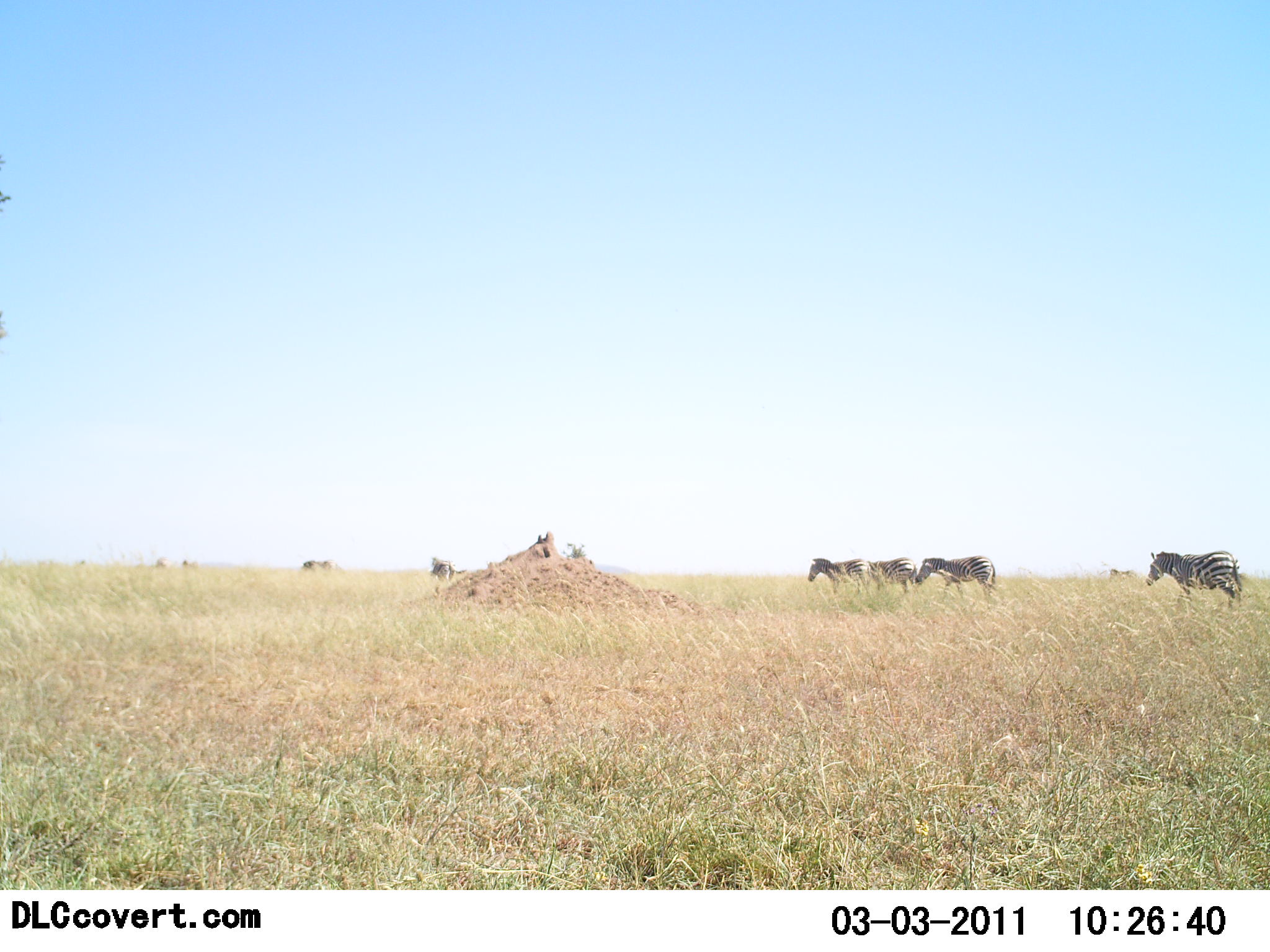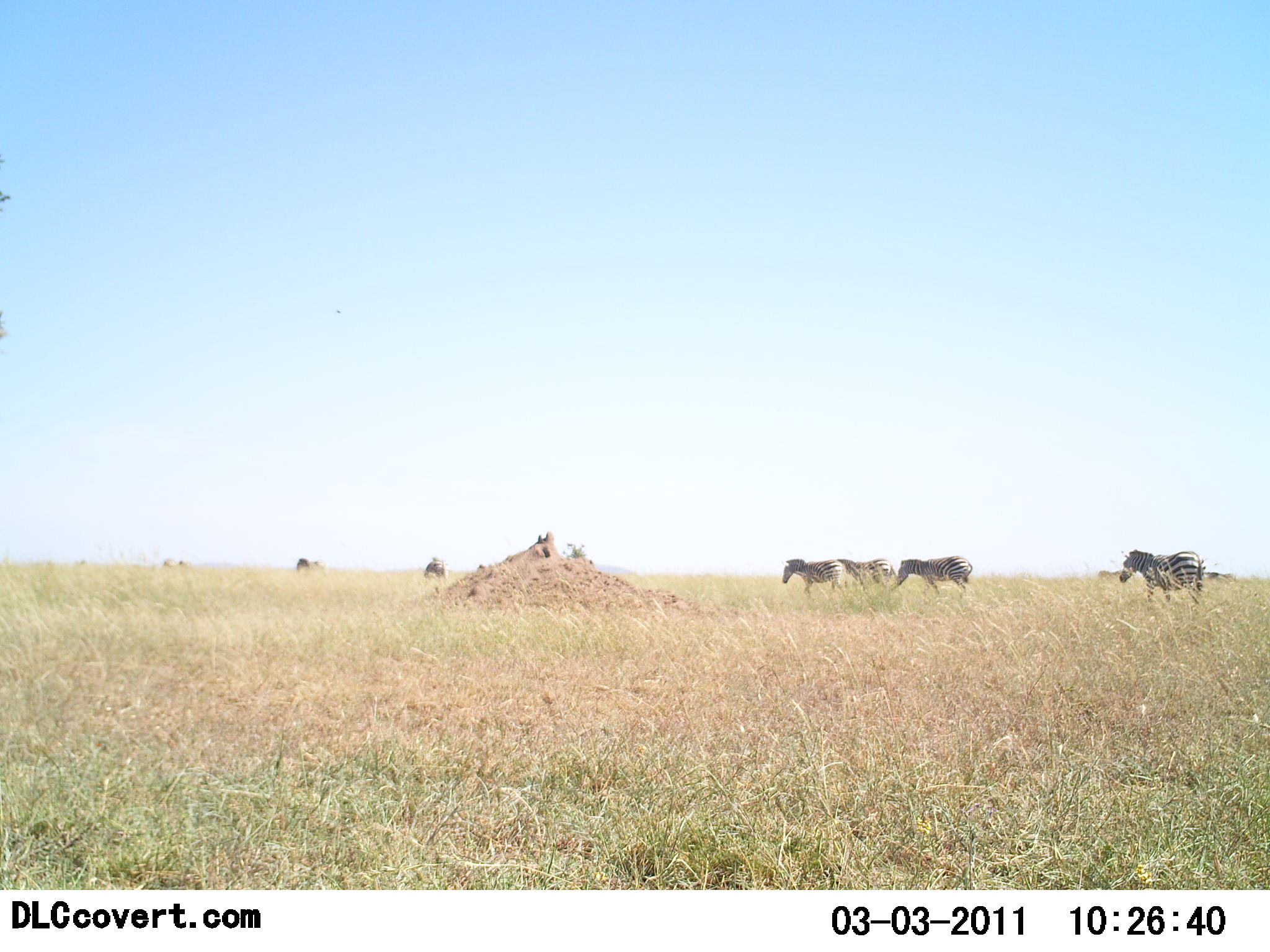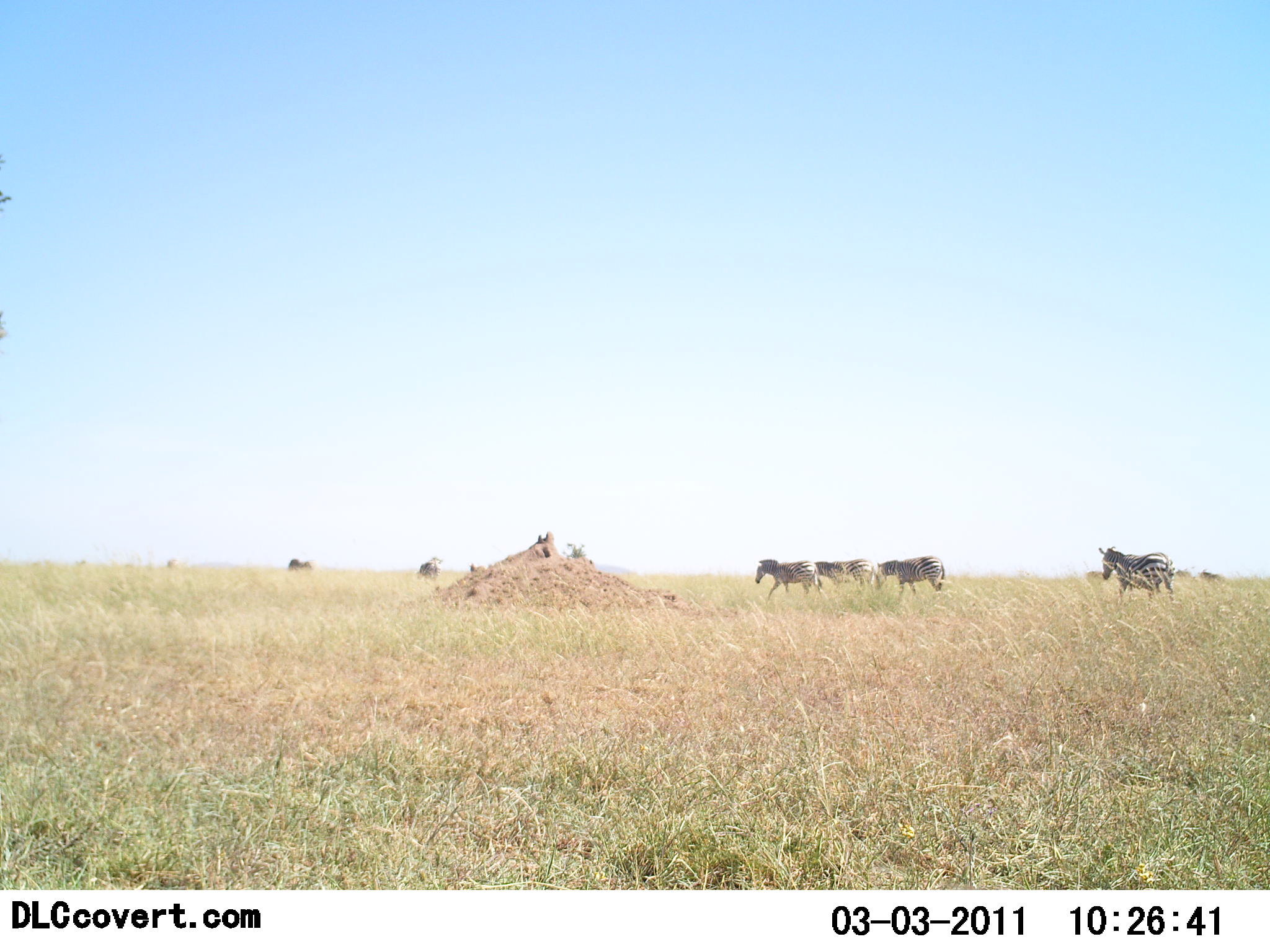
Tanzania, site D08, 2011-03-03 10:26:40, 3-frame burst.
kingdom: Animalia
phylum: Chordata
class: Mammalia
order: Perissodactyla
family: Equidae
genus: Equus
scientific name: Equus quagga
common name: plains zebra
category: zebra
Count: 11-50.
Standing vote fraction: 25%.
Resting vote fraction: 8%.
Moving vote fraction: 100%.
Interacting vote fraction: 8%.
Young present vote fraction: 8%.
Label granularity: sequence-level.